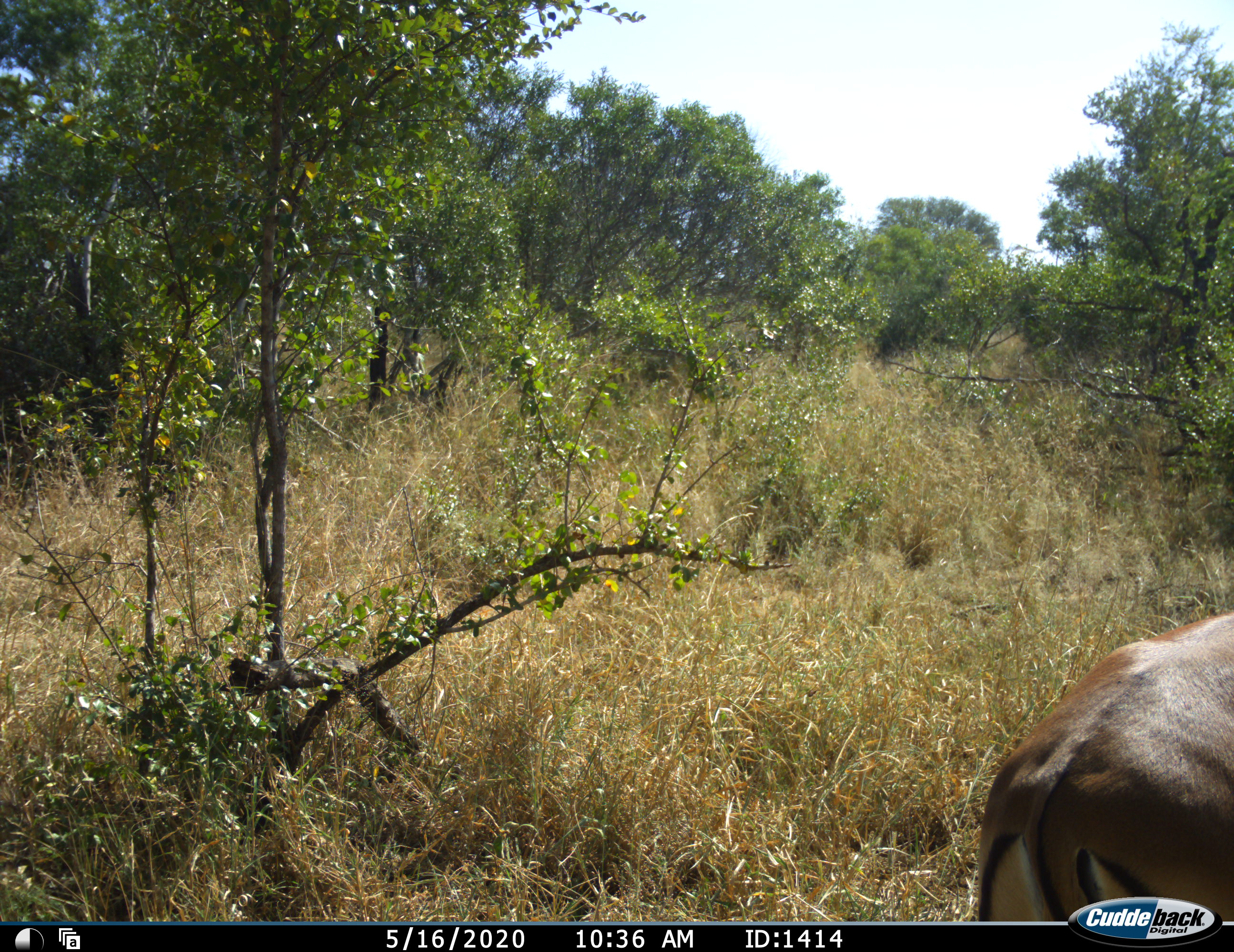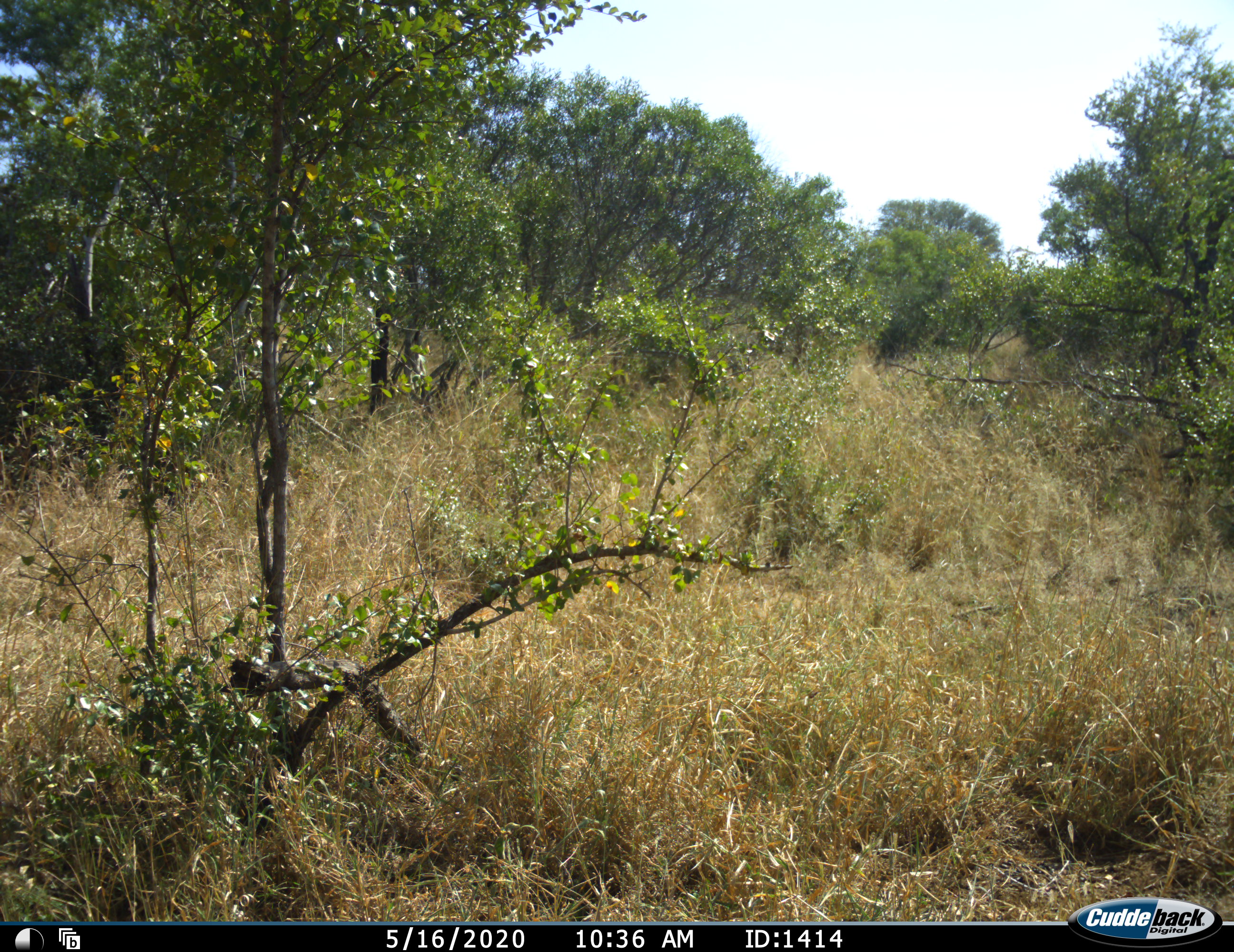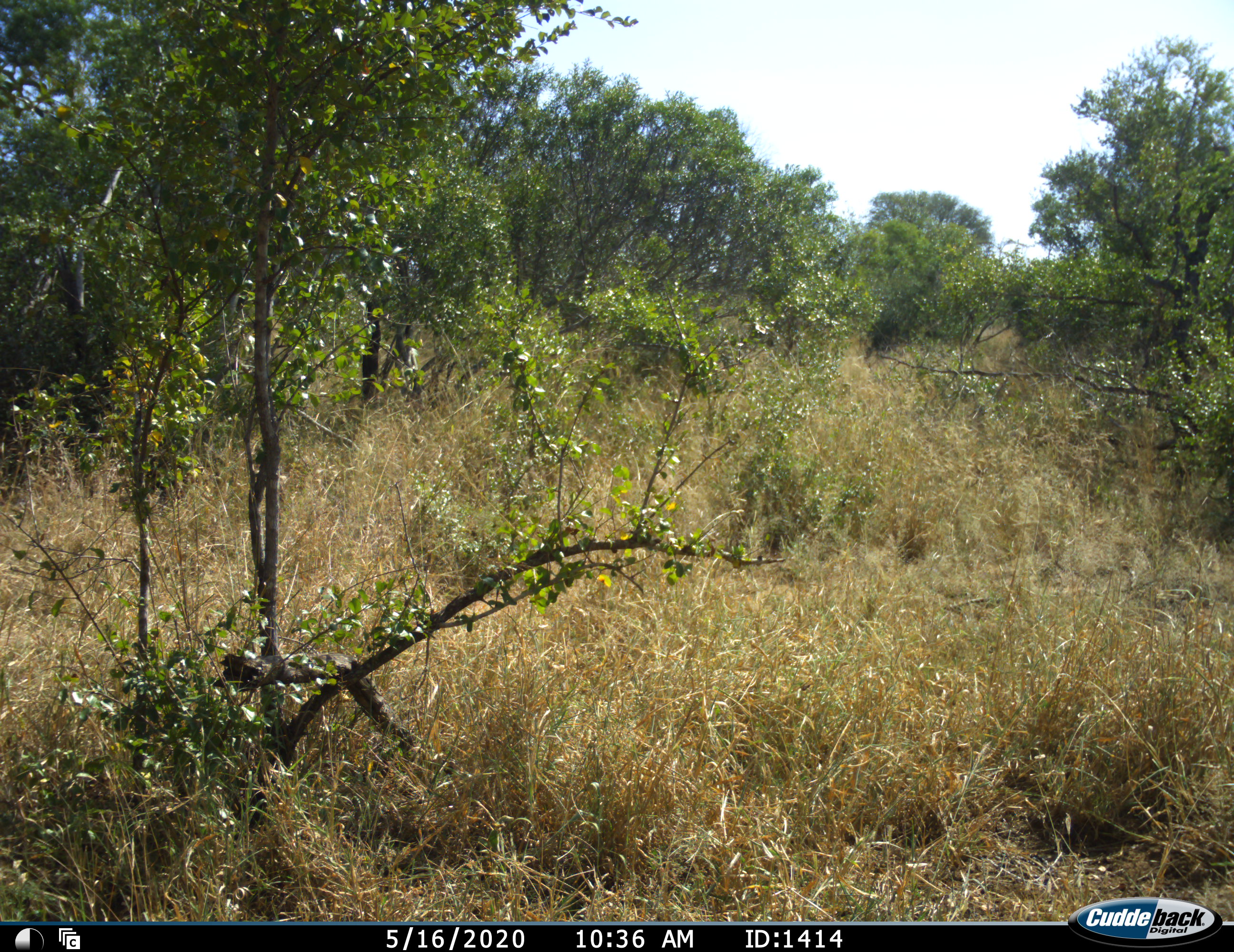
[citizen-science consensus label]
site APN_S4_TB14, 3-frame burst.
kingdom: Animalia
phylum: Chordata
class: Mammalia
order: Artiodactyla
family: Bovidae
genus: Aepyceros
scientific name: Aepyceros melampus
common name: impala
Impala (Aepyceros melampus), count 1. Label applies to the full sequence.